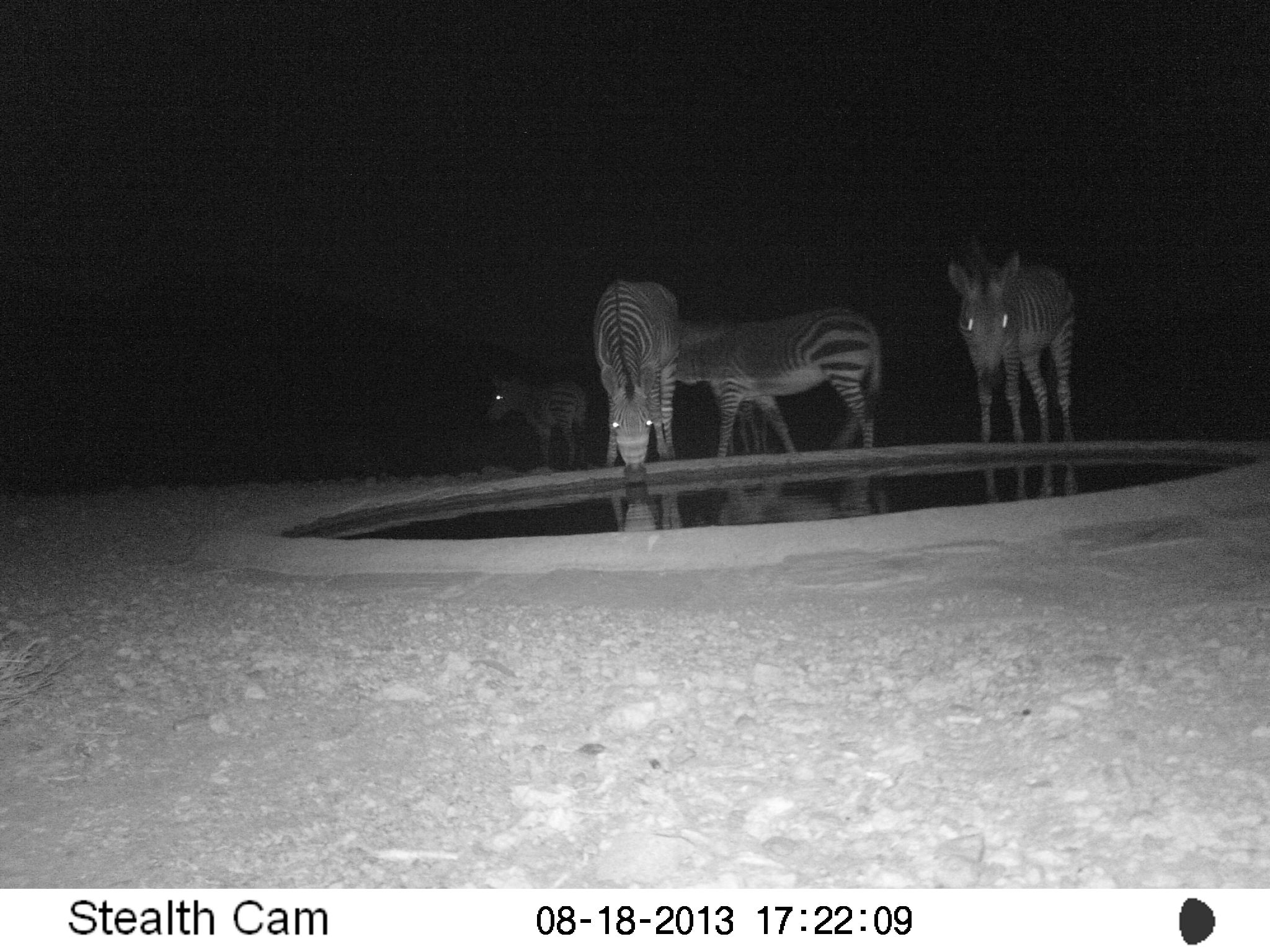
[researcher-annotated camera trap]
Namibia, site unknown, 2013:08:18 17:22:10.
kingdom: Animalia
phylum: Chordata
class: Mammalia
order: Perissodactyla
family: Equidae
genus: Equus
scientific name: Equus zebra hartmannae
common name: hartmann's mountain zebra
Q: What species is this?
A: Equus zebra hartmannae (hartmann's mountain zebra).